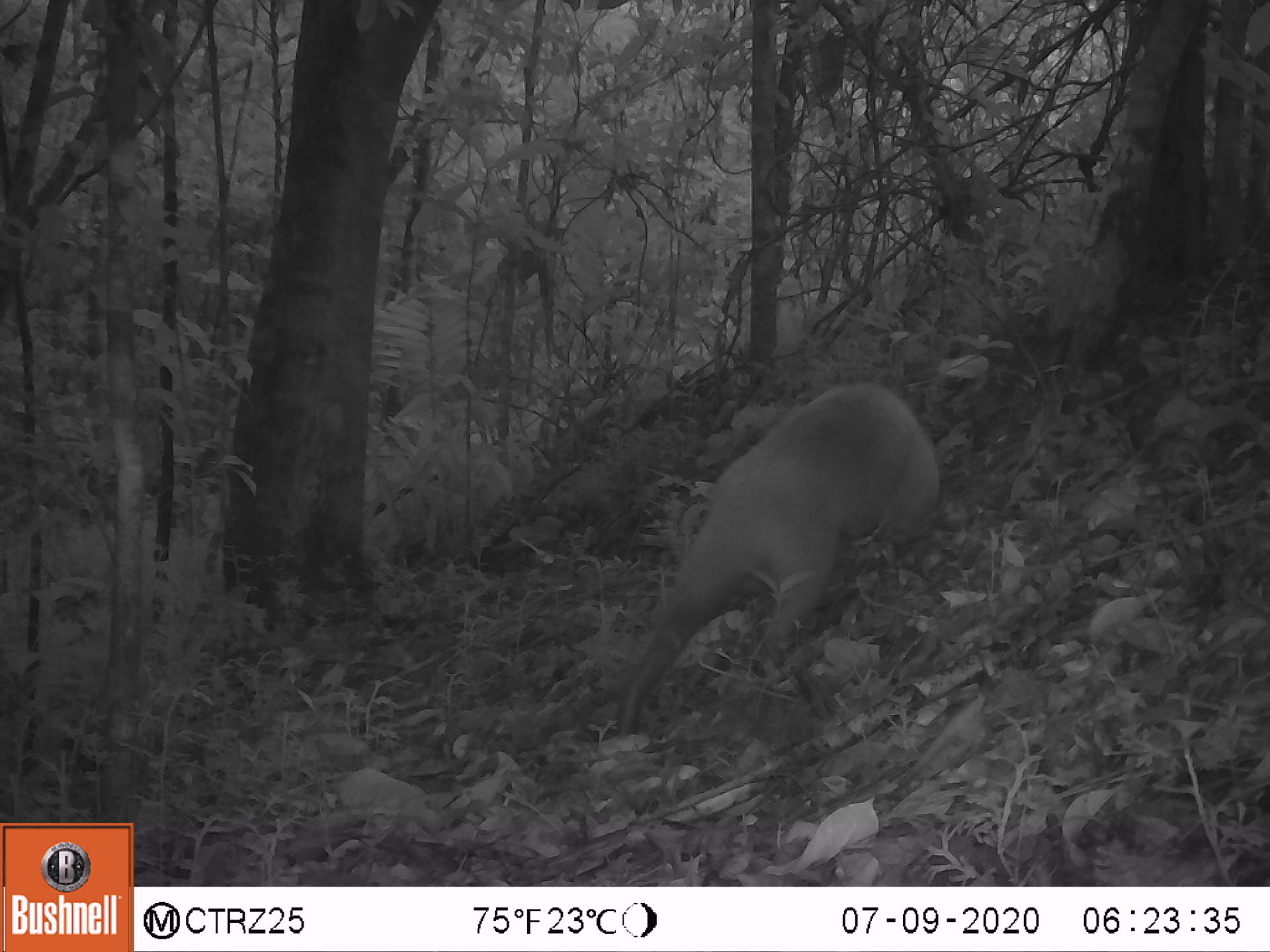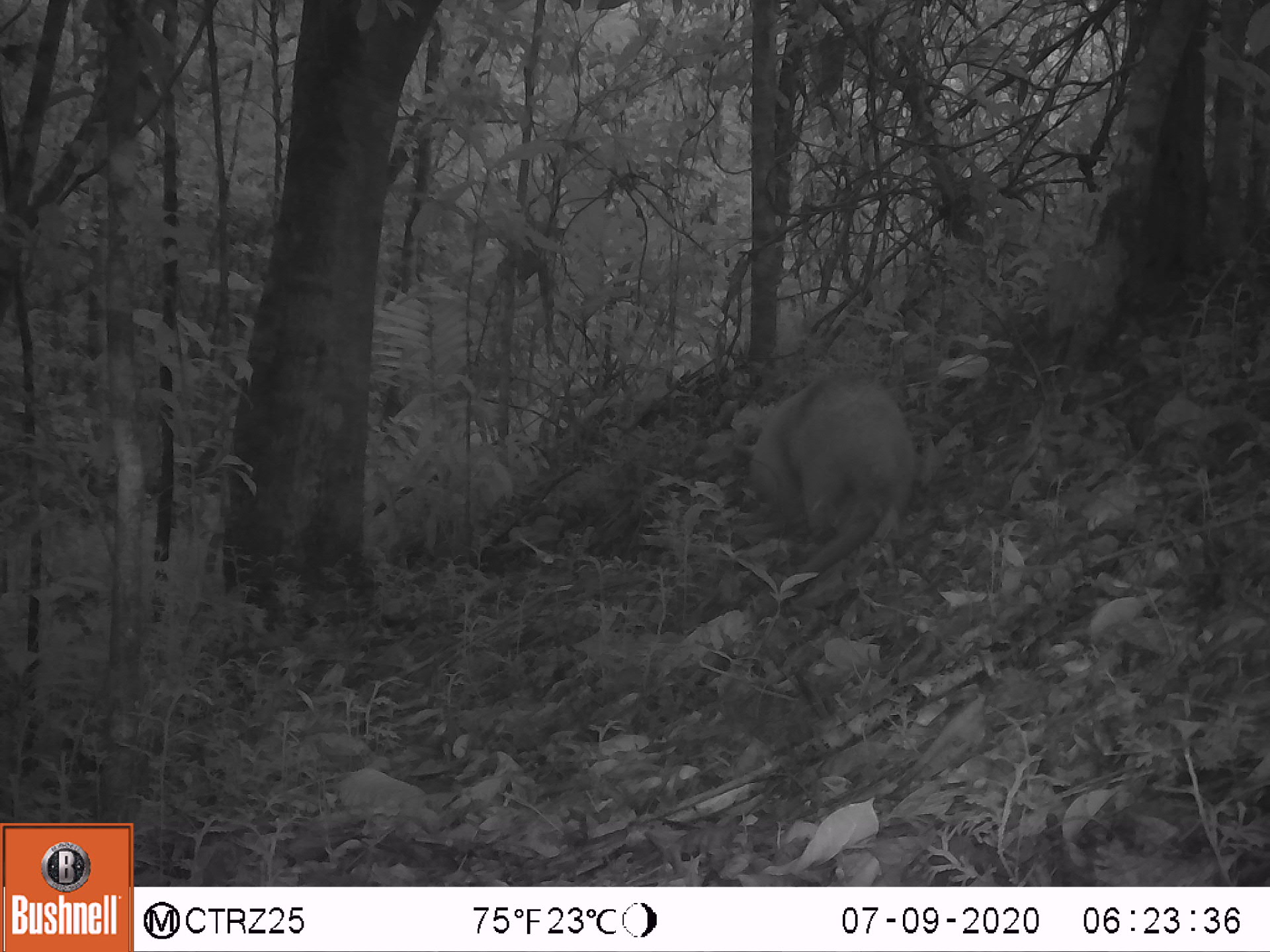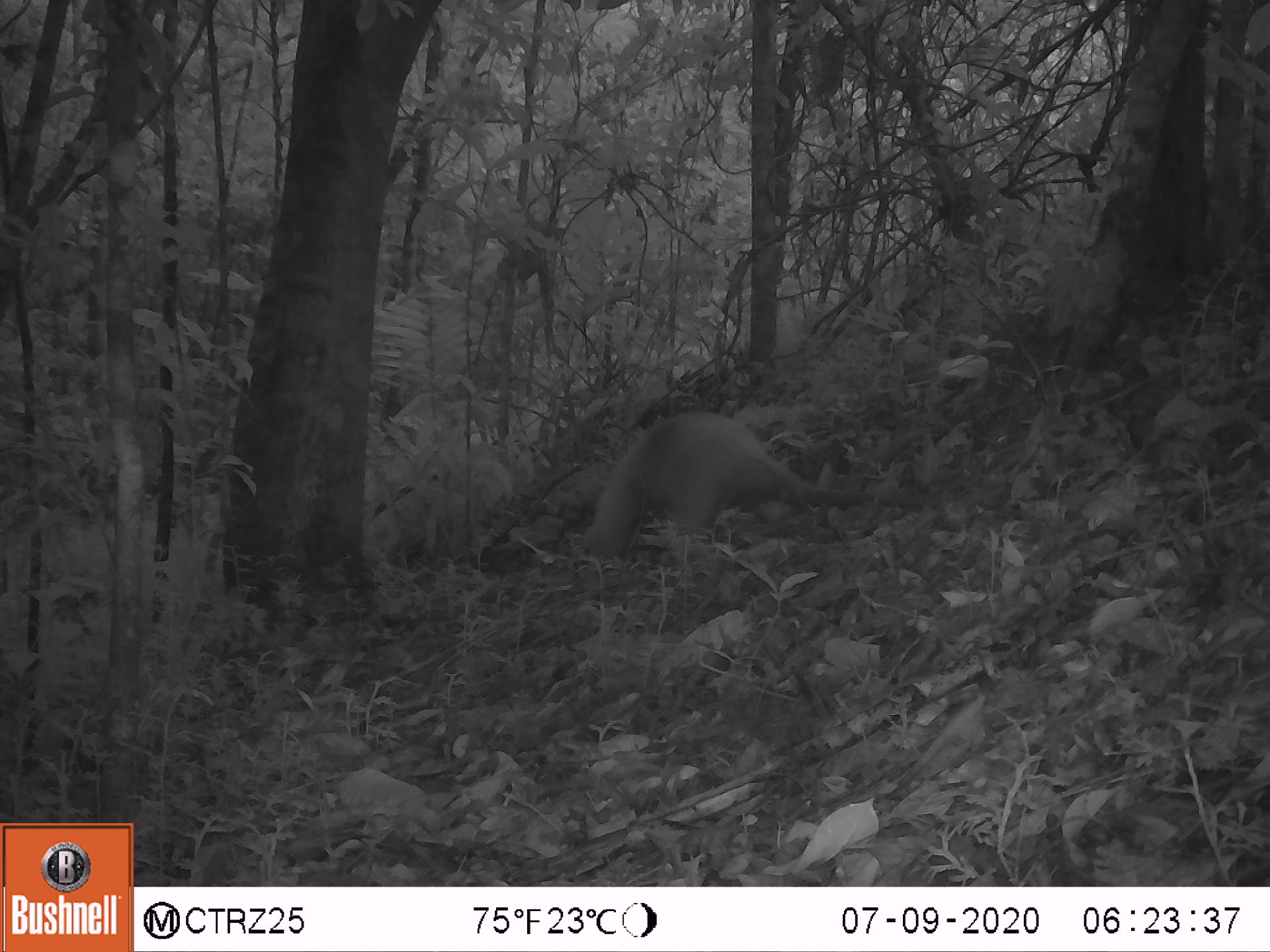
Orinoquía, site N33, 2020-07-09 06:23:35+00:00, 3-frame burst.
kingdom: Animalia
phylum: Chordata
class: Mammalia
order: Pilosa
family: Myrmecophagidae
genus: Tamandua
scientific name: Tamandua tetradactyla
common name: southern tamandua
Southern tamandua (Tamandua tetradactyla).